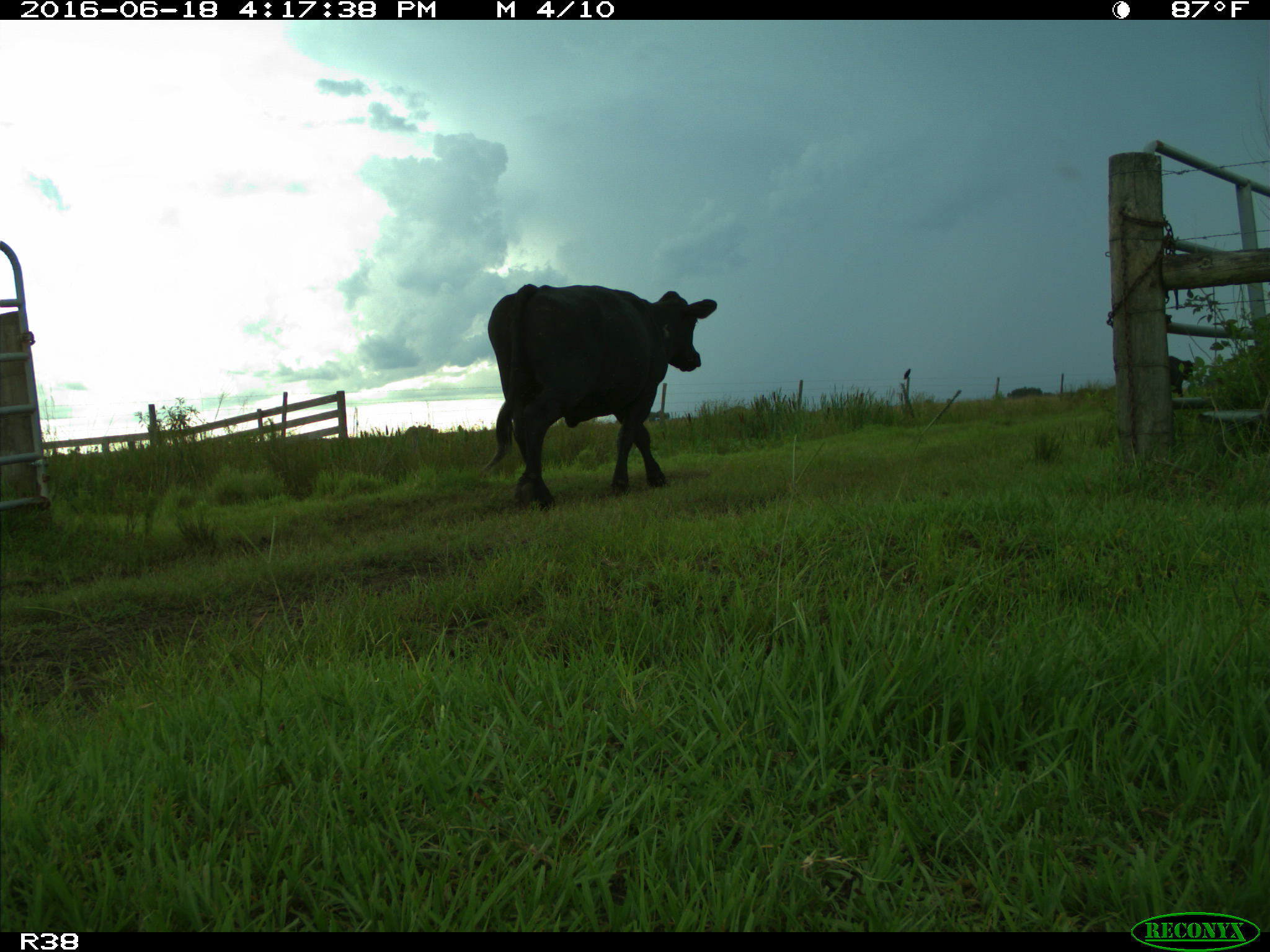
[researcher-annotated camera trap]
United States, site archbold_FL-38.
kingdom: Animalia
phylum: Chordata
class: Mammalia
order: Artiodactyla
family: Bovidae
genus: Bos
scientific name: Bos taurus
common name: domestic cow